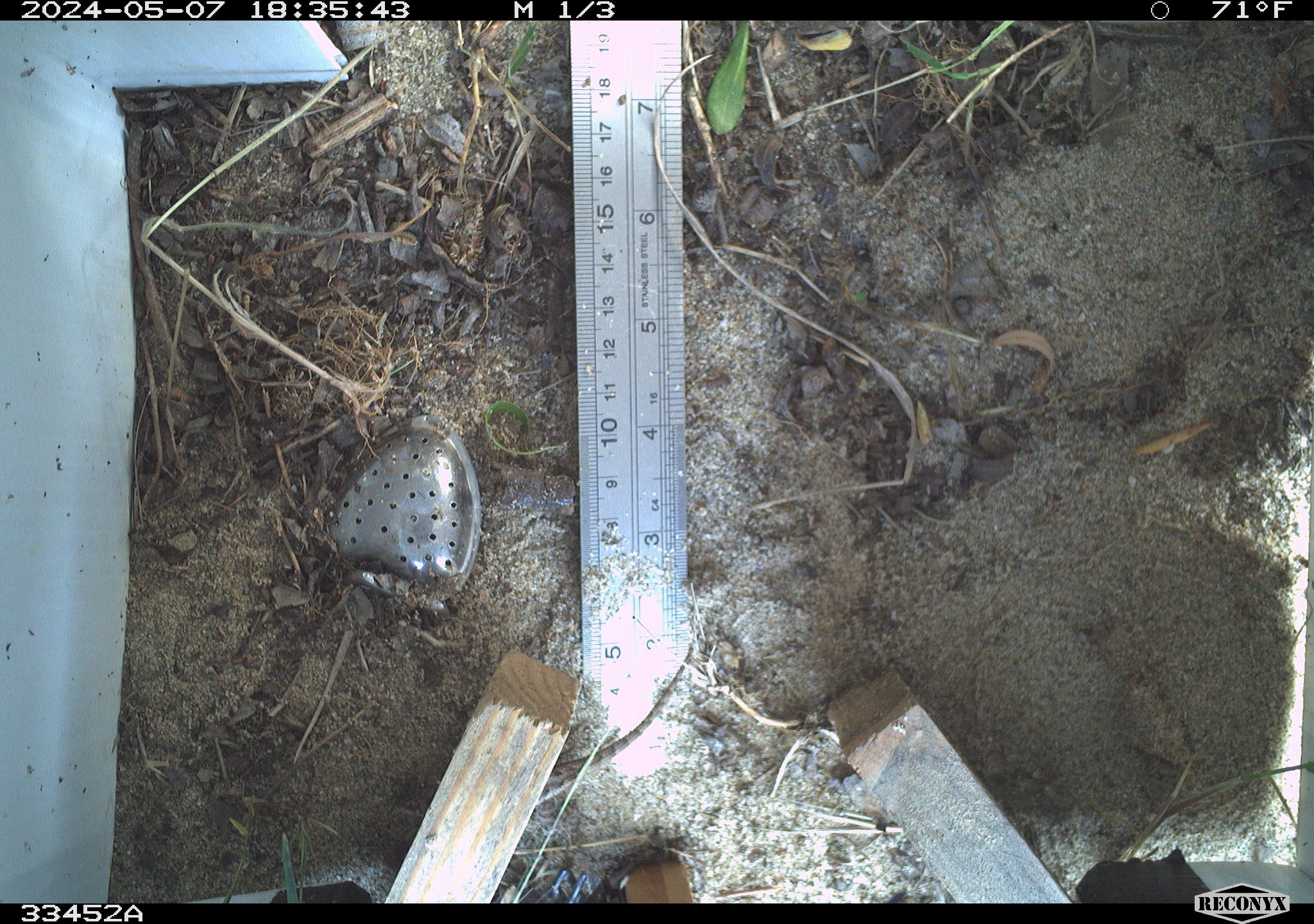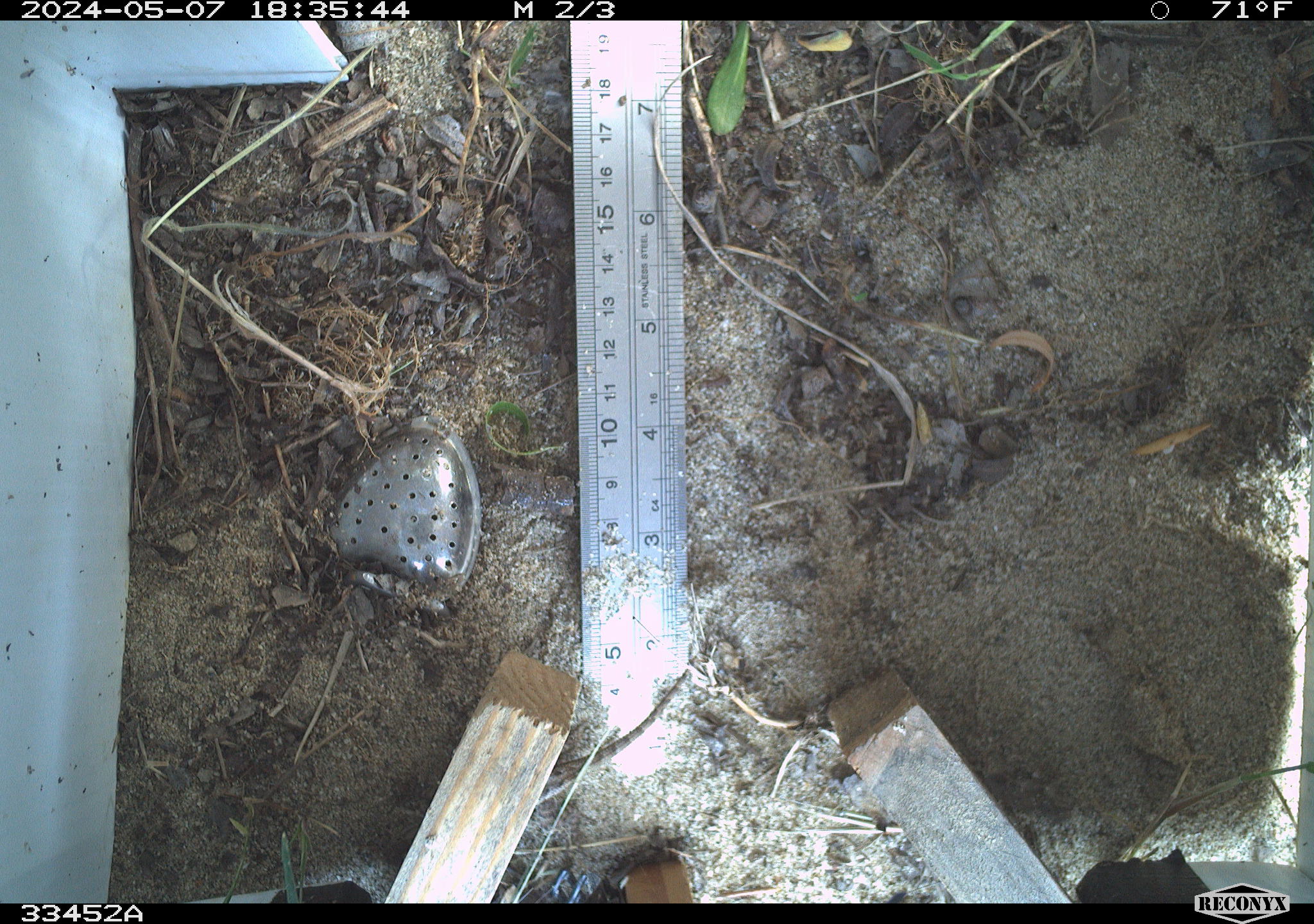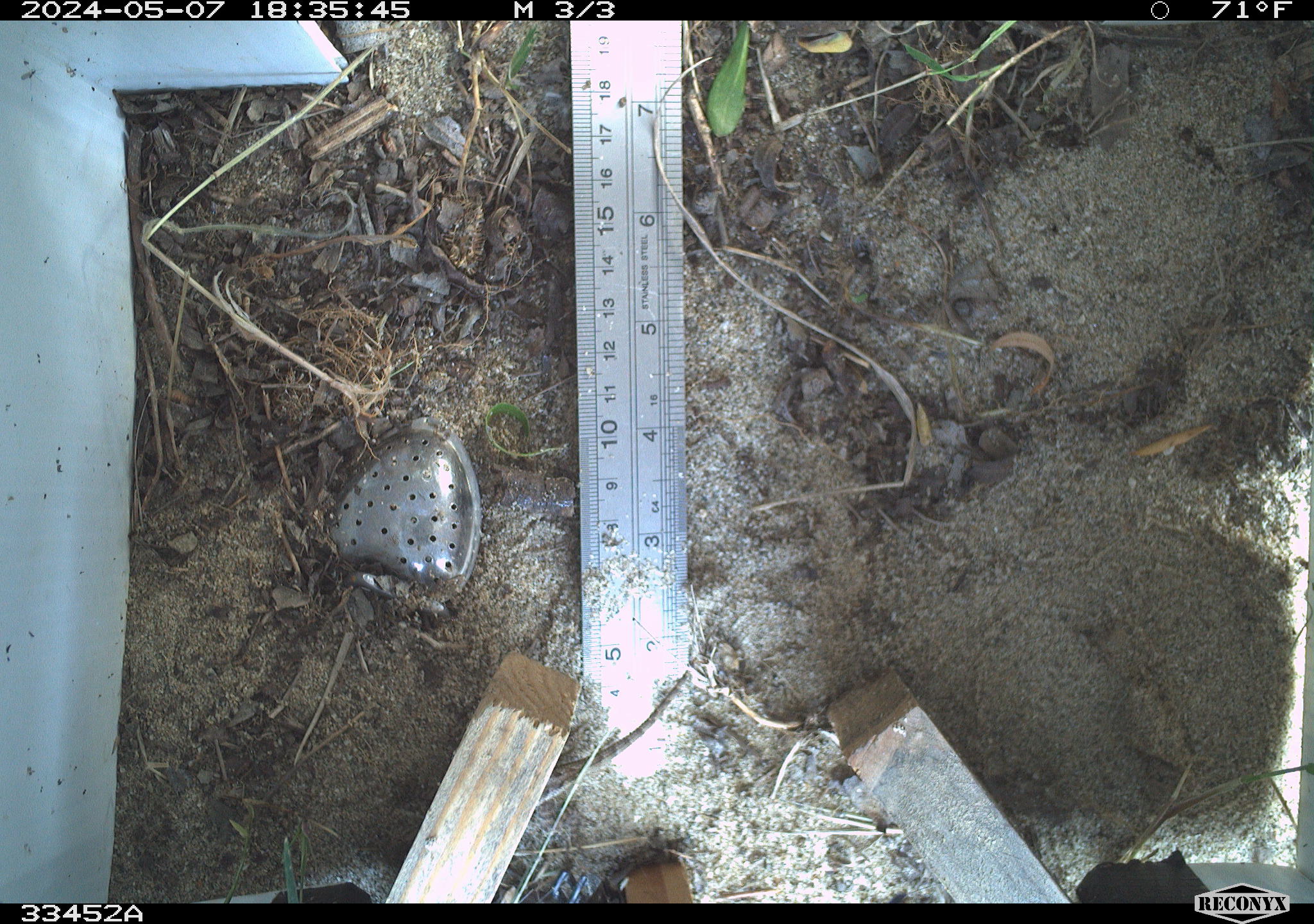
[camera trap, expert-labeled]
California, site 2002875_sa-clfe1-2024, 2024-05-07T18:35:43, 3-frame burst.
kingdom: Animalia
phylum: Chordata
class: Reptilia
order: Squamata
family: Phrynosomatidae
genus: Sceloporus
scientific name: Sceloporus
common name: spiny lizards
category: sceloporus species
Sceloporus species (spiny lizards) (Sceloporus).